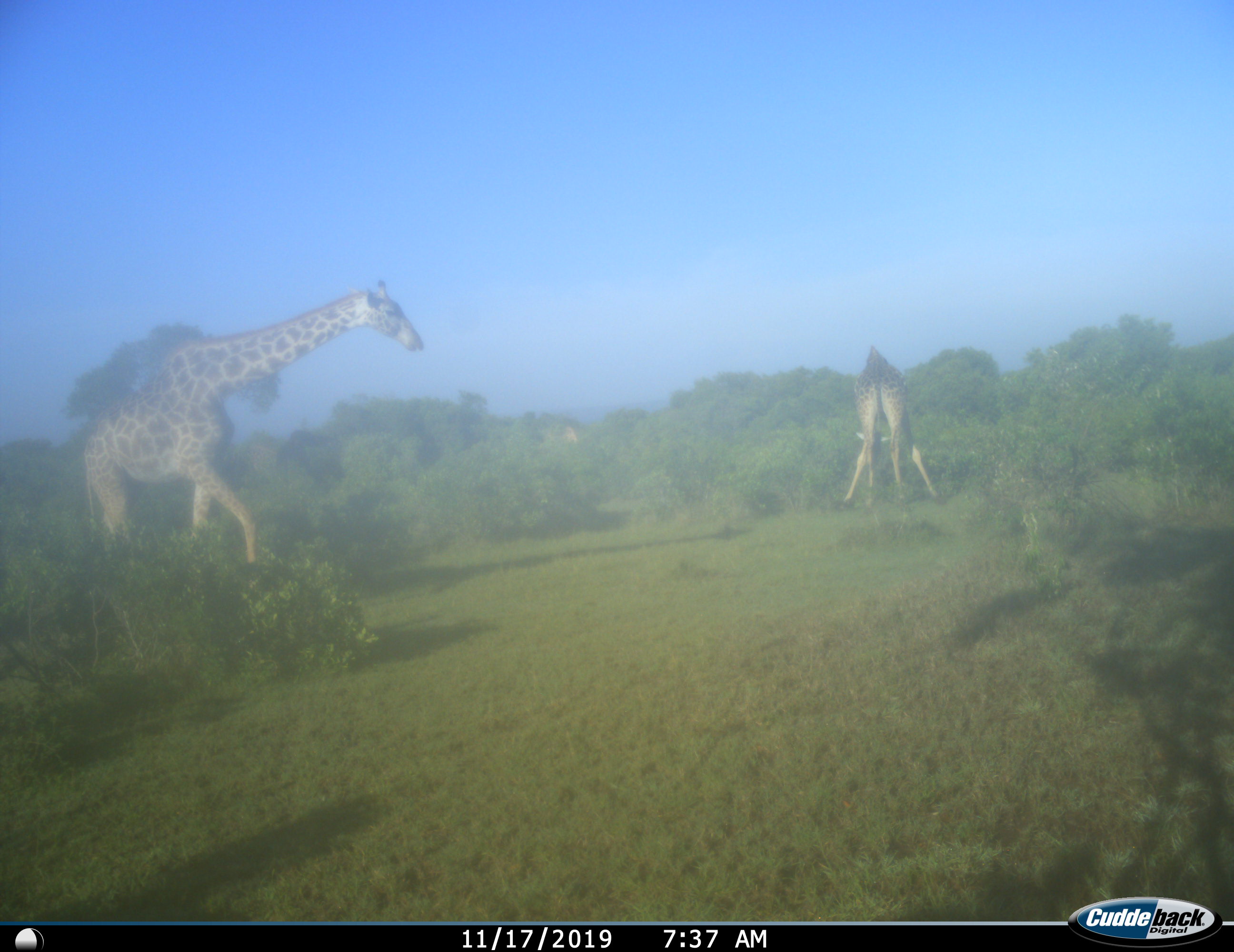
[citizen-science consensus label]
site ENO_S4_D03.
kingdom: Animalia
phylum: Chordata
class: Mammalia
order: Artiodactyla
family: Giraffidae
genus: Giraffa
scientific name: Giraffa camelopardalis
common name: giraffe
Giraffe (Giraffa camelopardalis), count 2. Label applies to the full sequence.